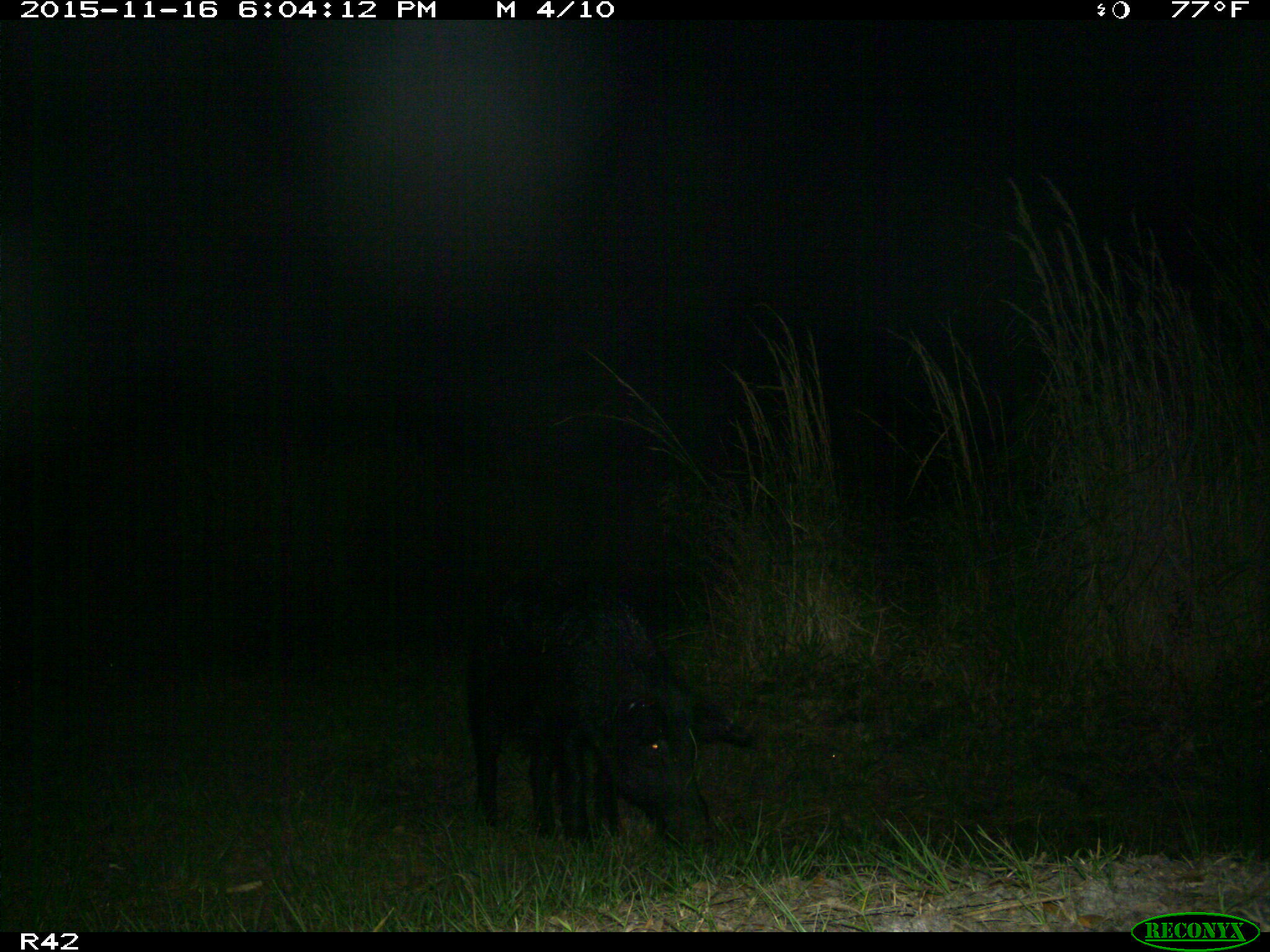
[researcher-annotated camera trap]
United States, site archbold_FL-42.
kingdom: Animalia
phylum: Chordata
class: Mammalia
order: Artiodactyla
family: Suidae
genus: Sus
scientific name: Sus scrofa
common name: wild boar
Sus scrofa (wild boar).